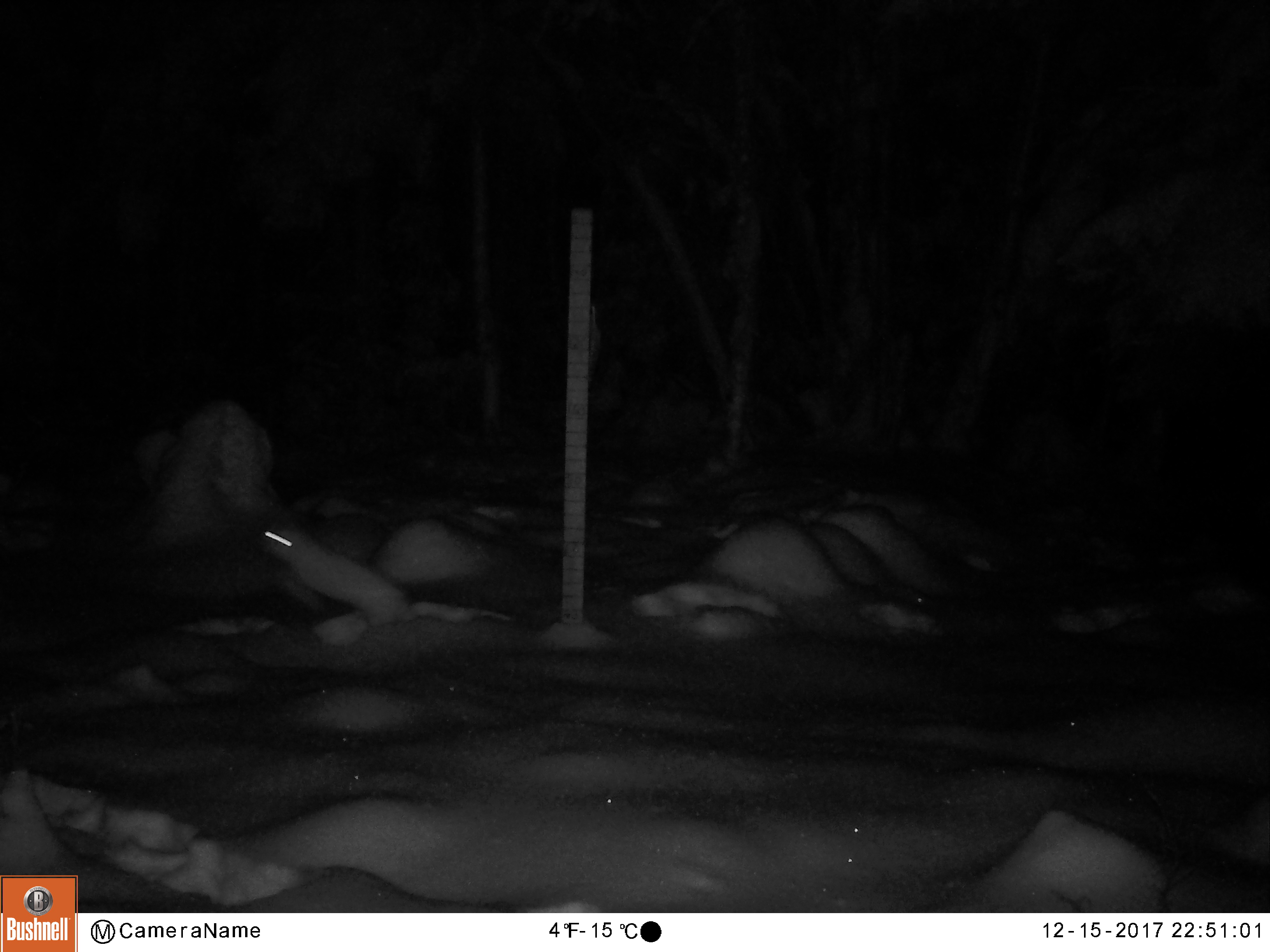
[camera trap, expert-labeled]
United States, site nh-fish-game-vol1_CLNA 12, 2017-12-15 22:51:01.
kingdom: Animalia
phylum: Chordata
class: Mammalia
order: Lagomorpha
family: Leporidae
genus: Lepus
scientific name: Lepus americanus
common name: snowshoe hare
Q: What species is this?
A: Snowshoe hare (Lepus americanus).